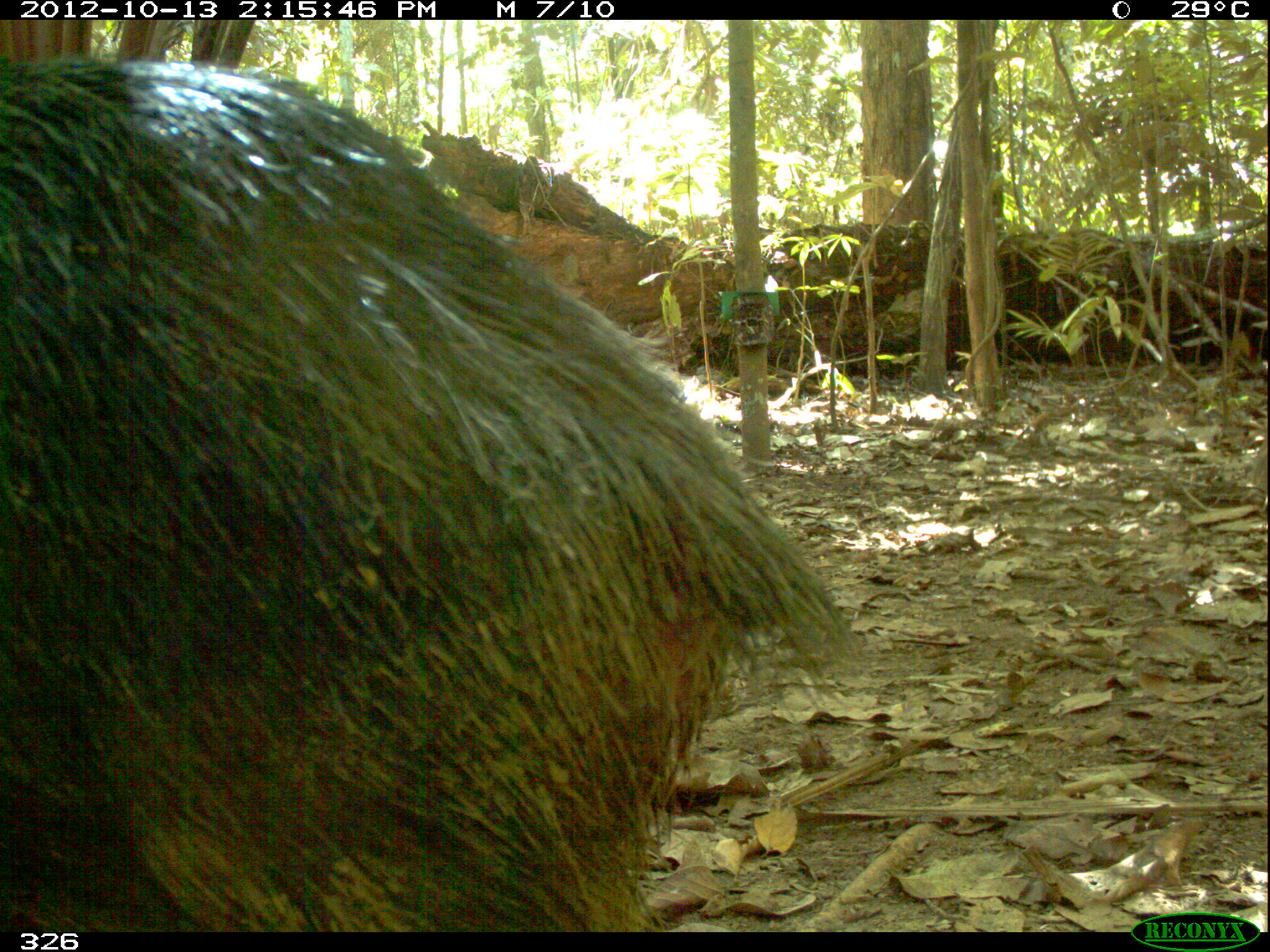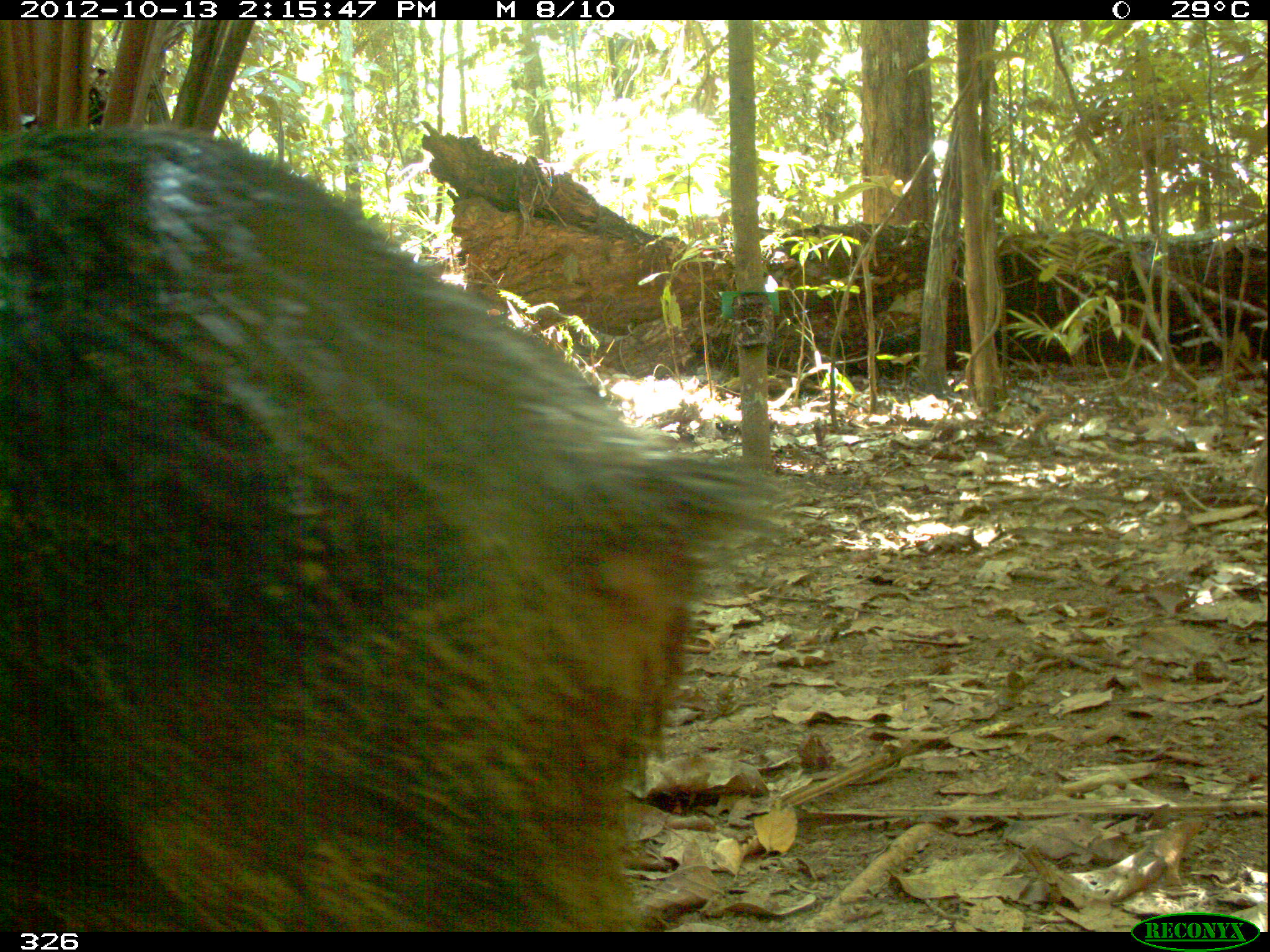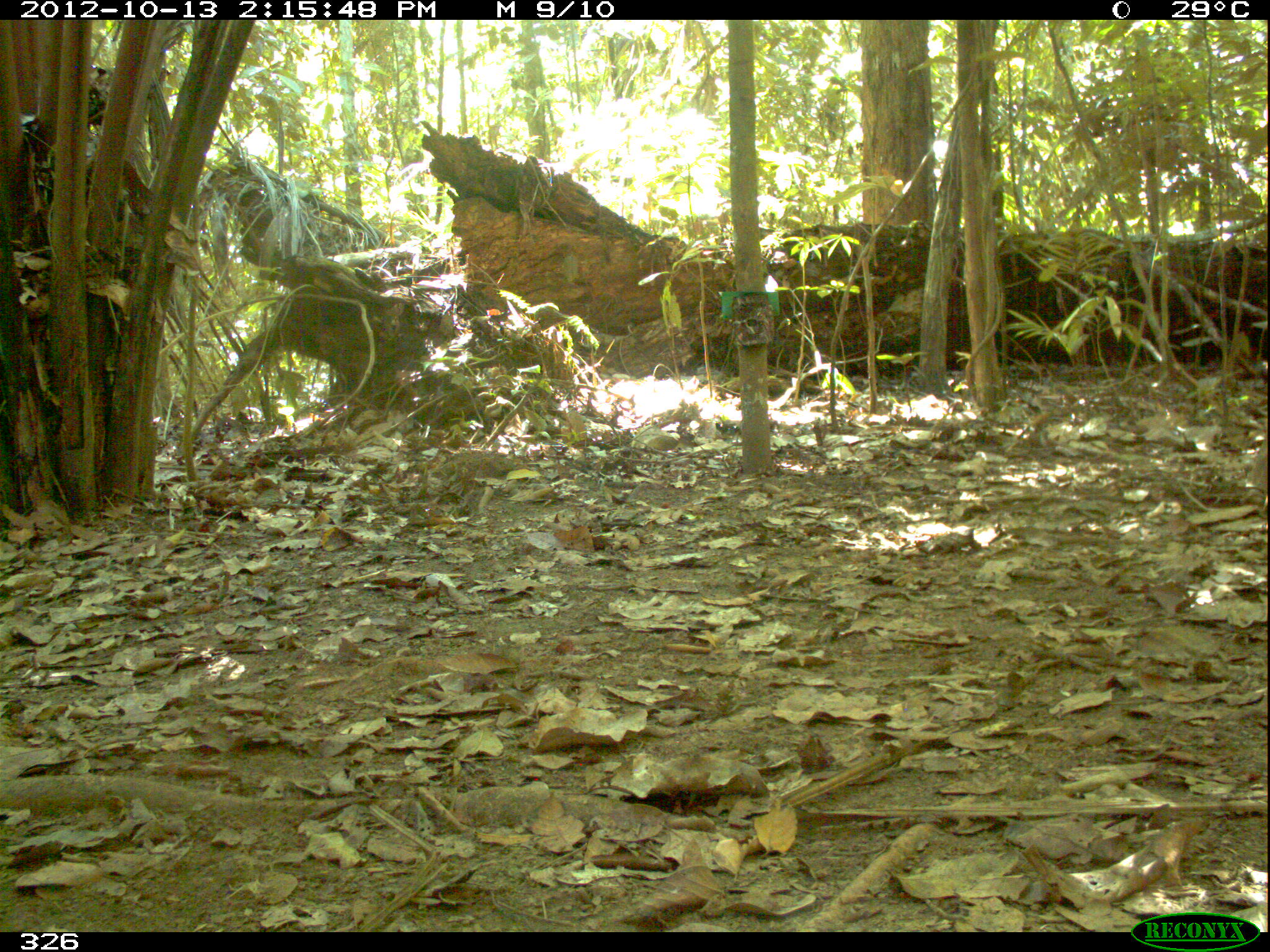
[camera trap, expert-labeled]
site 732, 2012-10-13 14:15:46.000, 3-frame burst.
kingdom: Animalia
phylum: Chordata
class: Mammalia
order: Artiodactyla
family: Tayassuidae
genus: Tayassu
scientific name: Tayassu pecari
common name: white-lipped peccary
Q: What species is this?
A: Tayassu pecari (white-lipped peccary).